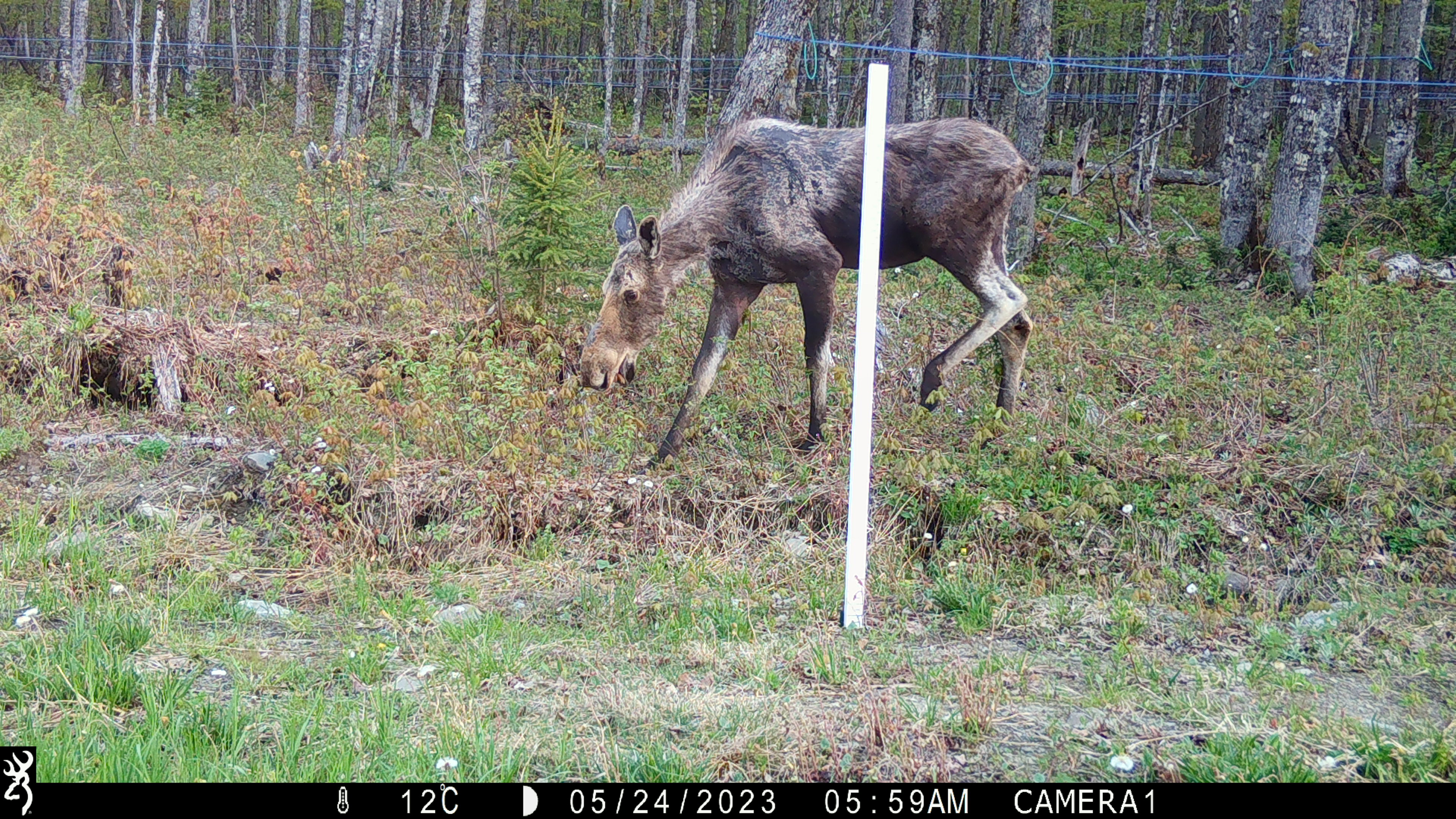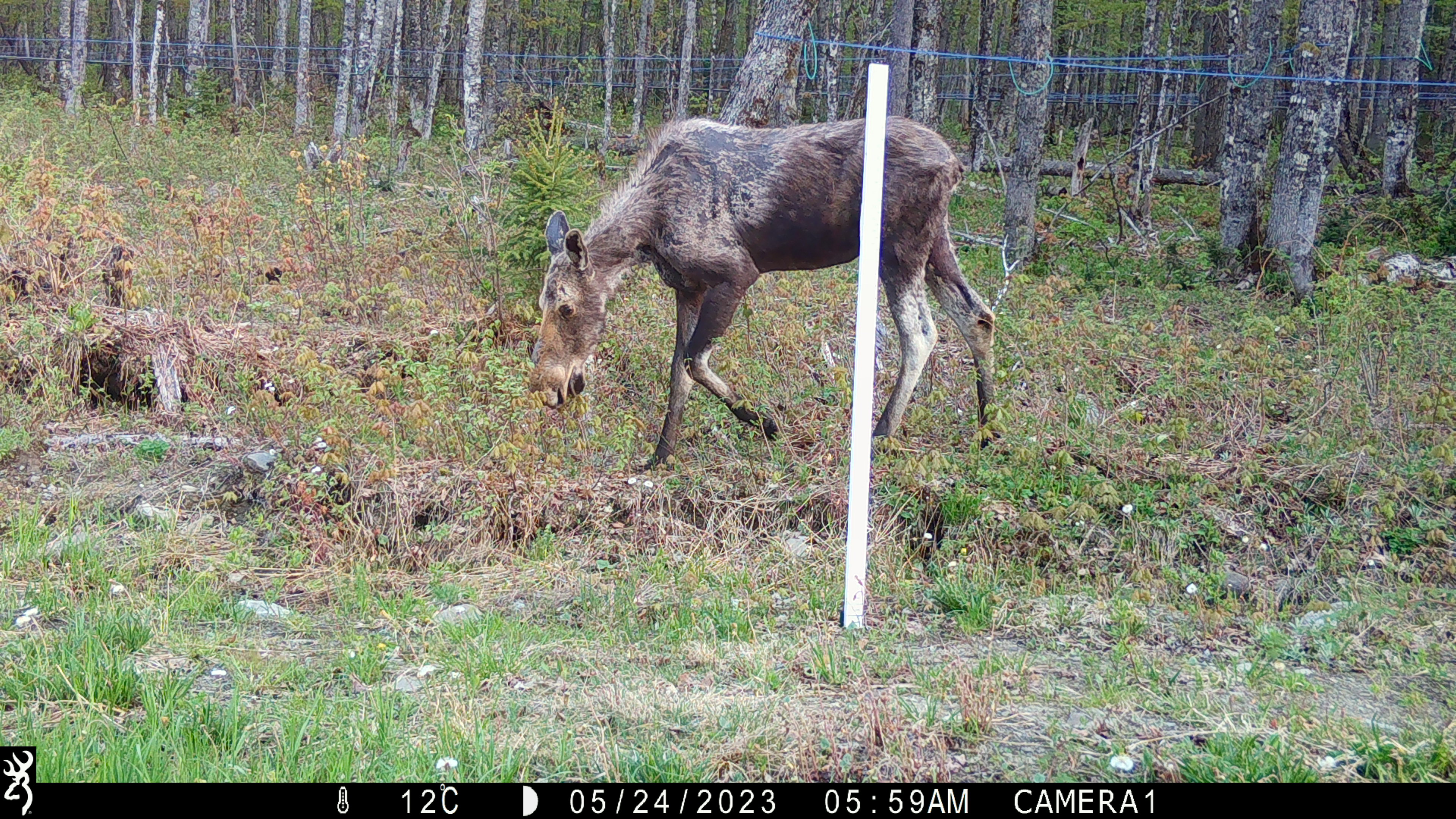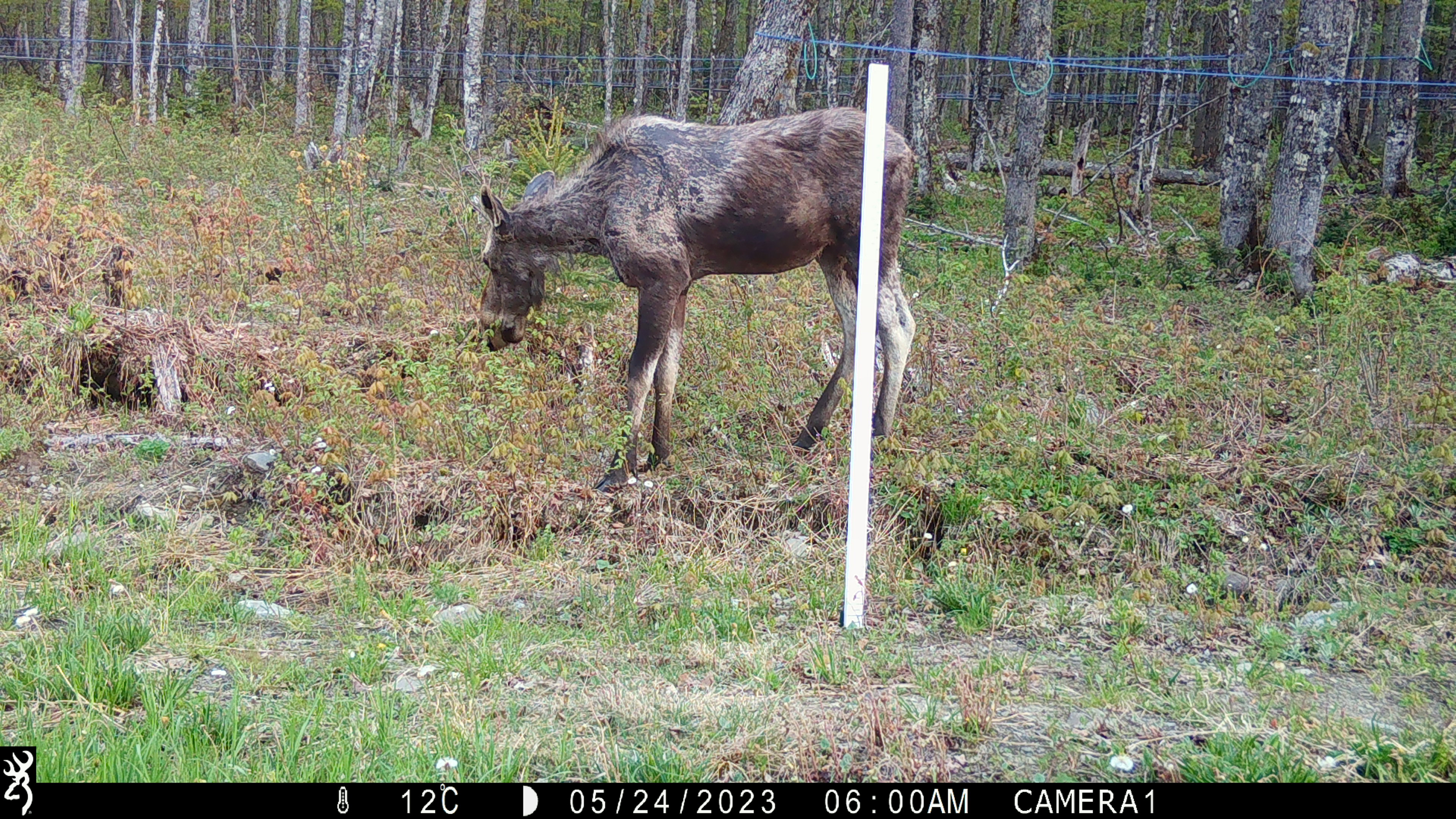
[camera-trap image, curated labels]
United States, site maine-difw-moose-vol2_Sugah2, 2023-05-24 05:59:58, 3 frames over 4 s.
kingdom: Animalia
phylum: Chordata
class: Mammalia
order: Artiodactyla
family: Cervidae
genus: Alces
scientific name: Alces alces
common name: moose